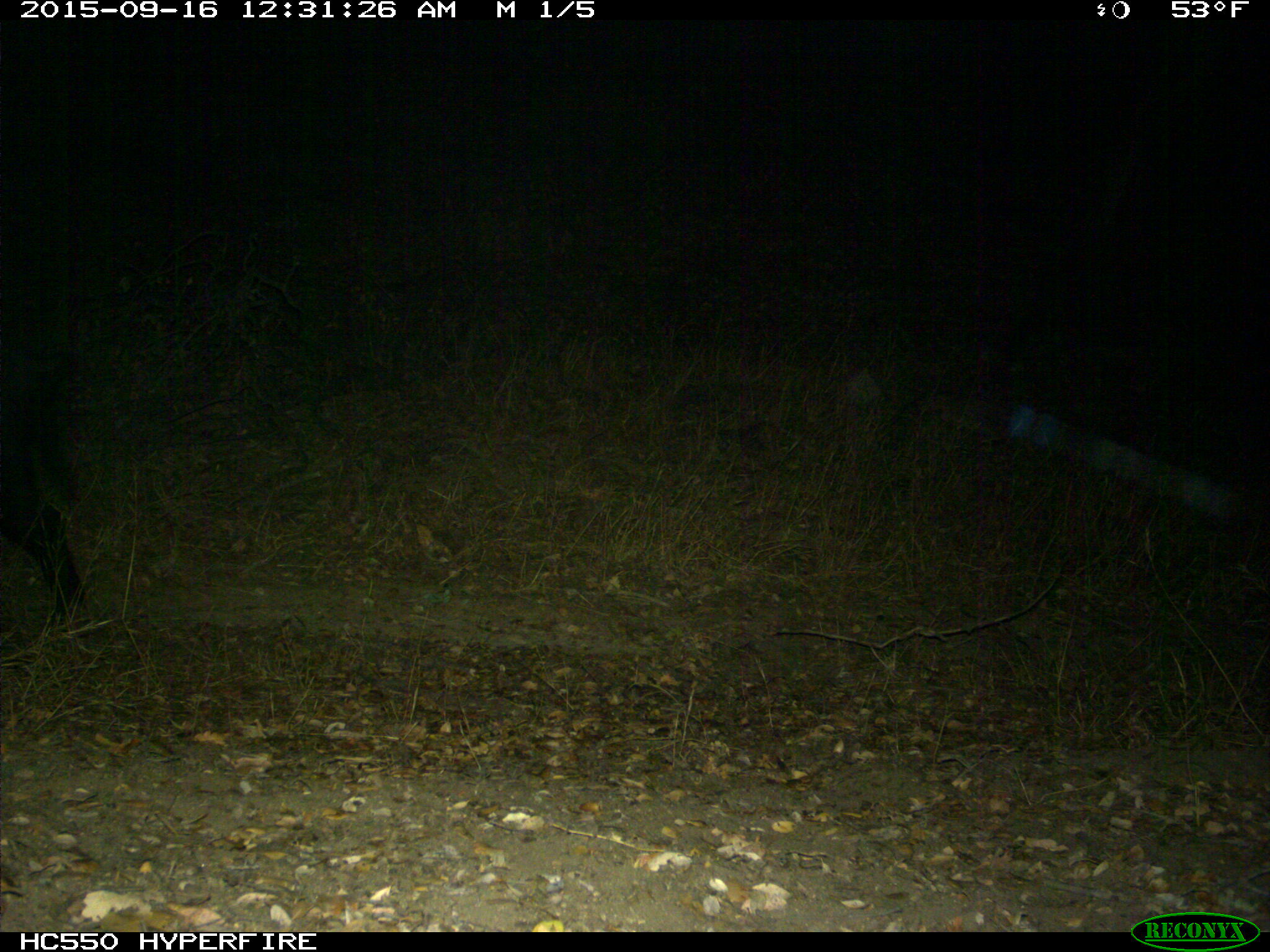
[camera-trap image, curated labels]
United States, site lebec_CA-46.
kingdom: Animalia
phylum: Chordata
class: Mammalia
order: Artiodactyla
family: Suidae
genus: Sus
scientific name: Sus scrofa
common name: wild boar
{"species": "Sus scrofa (wild boar)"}